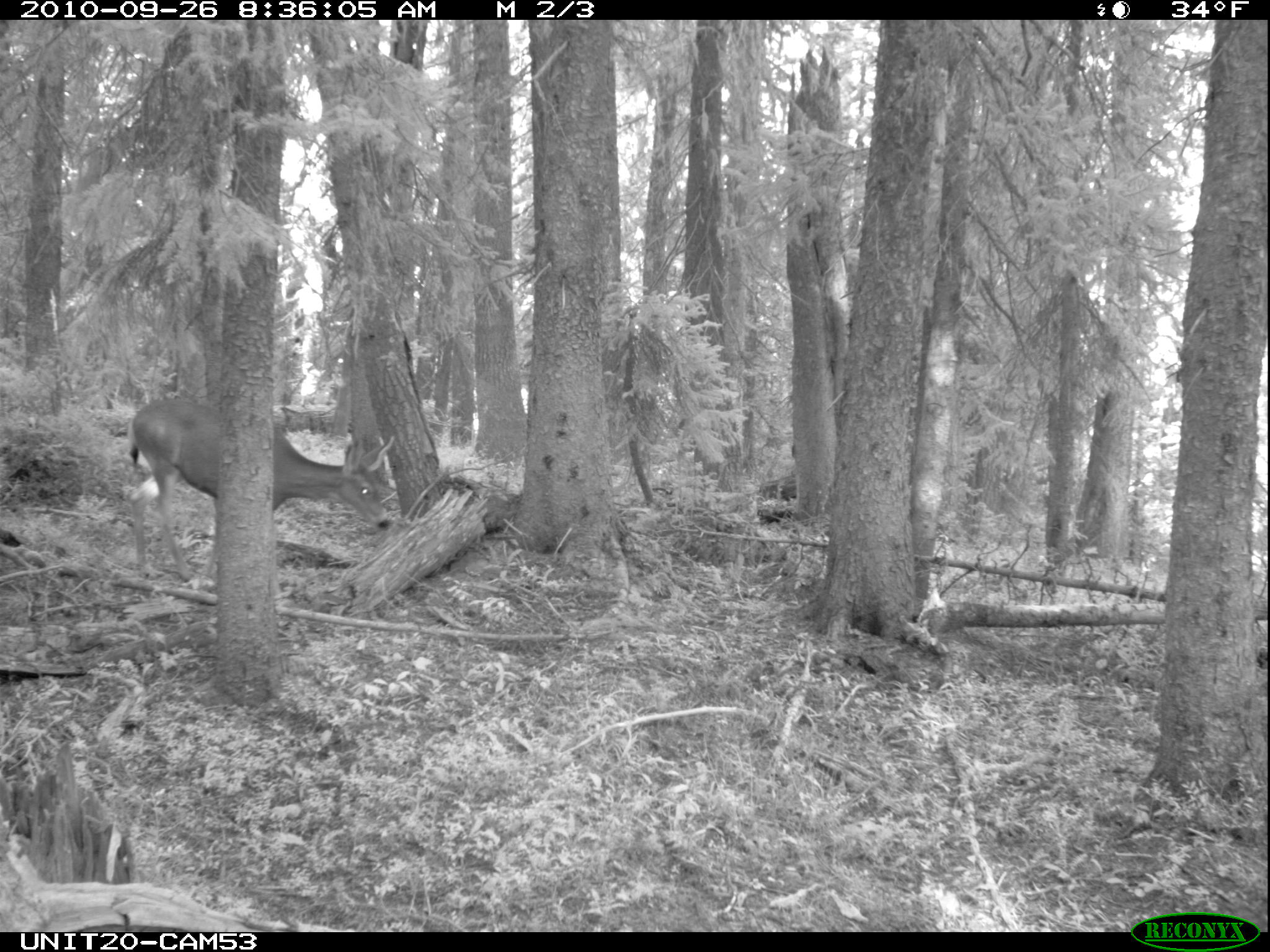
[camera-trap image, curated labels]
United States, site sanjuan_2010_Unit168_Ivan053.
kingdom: Animalia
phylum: Chordata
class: Mammalia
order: Artiodactyla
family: Cervidae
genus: Odocoileus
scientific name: Odocoileus hemionus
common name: mule deer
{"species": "Odocoileus hemionus (mule deer)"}